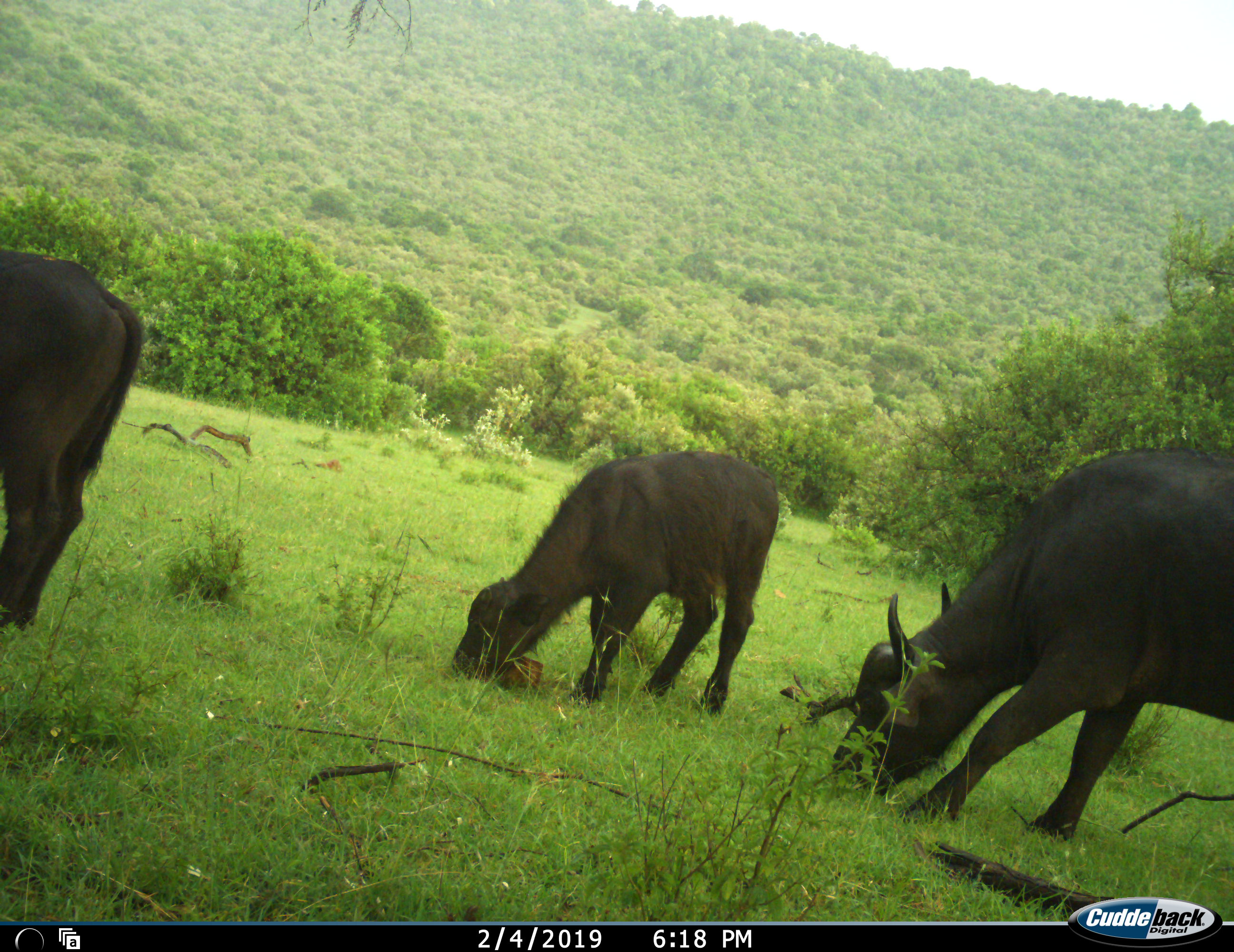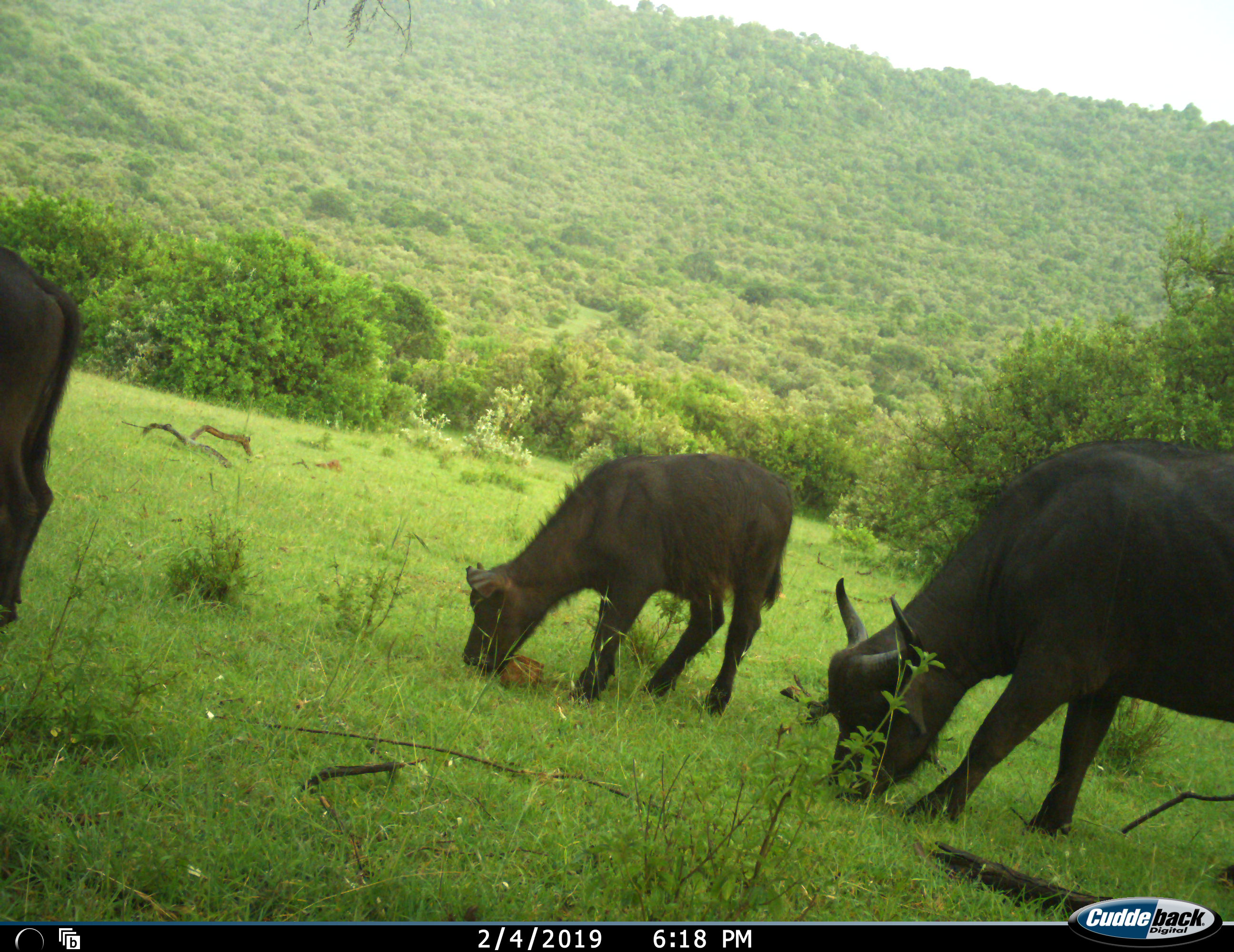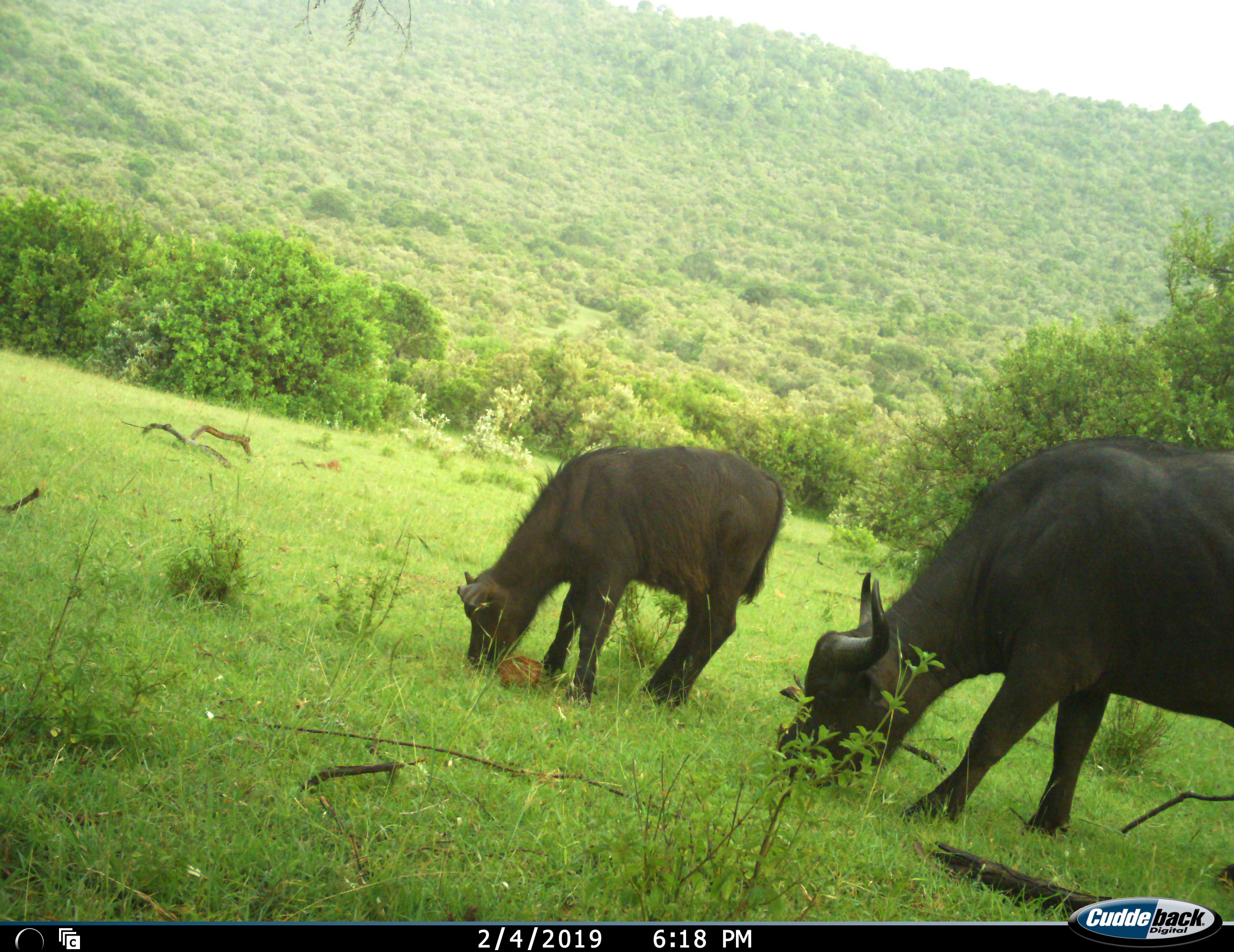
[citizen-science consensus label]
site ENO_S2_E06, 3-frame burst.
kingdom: Animalia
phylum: Chordata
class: Mammalia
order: Artiodactyla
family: Bovidae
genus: Syncerus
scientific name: Syncerus caffer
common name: african buffalo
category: buffalo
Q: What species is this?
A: Buffalo (african buffalo) (Syncerus caffer).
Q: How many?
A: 3.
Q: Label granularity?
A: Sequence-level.